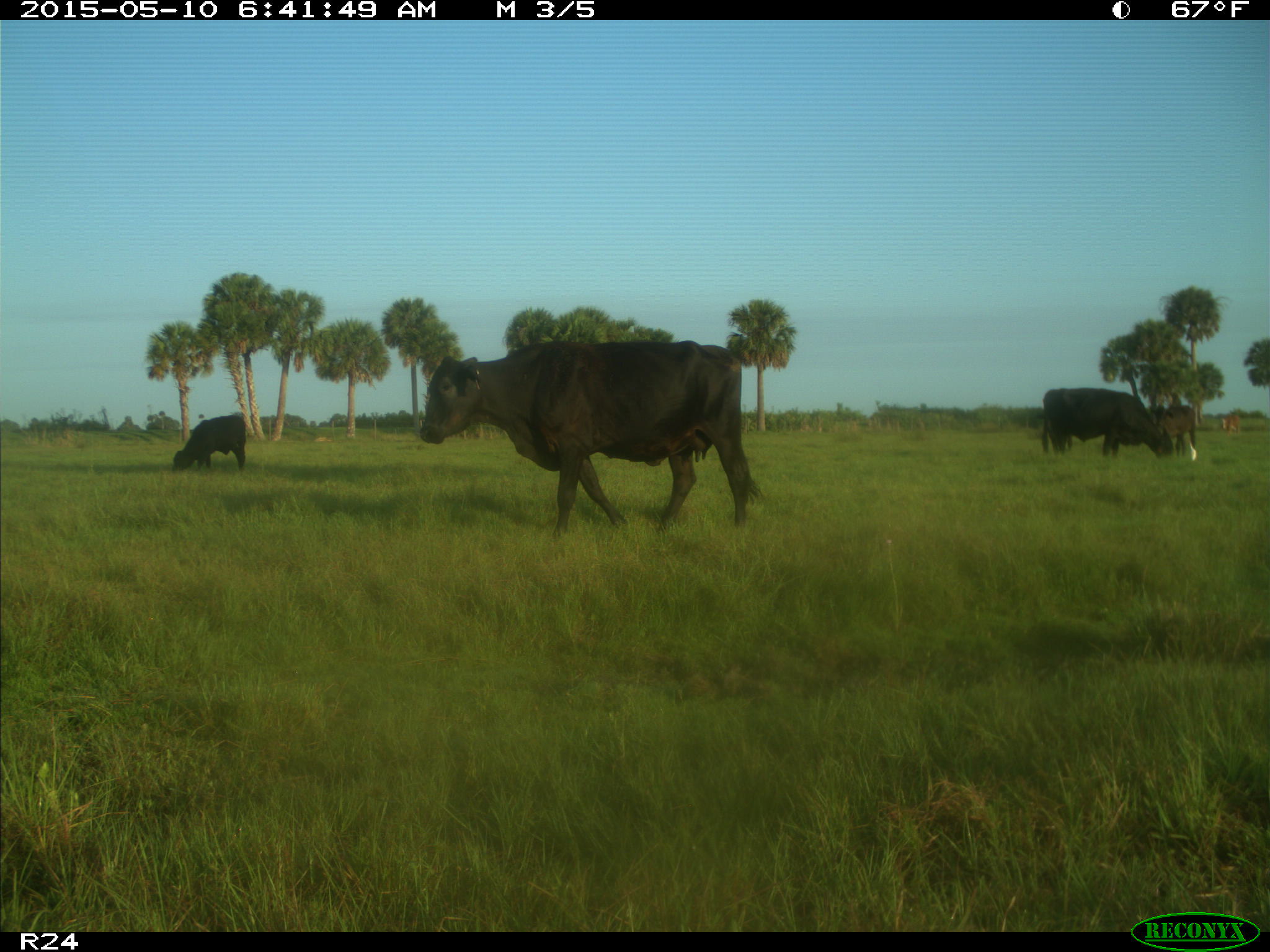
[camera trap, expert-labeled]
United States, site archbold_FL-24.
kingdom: Animalia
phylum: Chordata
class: Mammalia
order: Artiodactyla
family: Bovidae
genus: Bos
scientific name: Bos taurus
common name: domestic cow